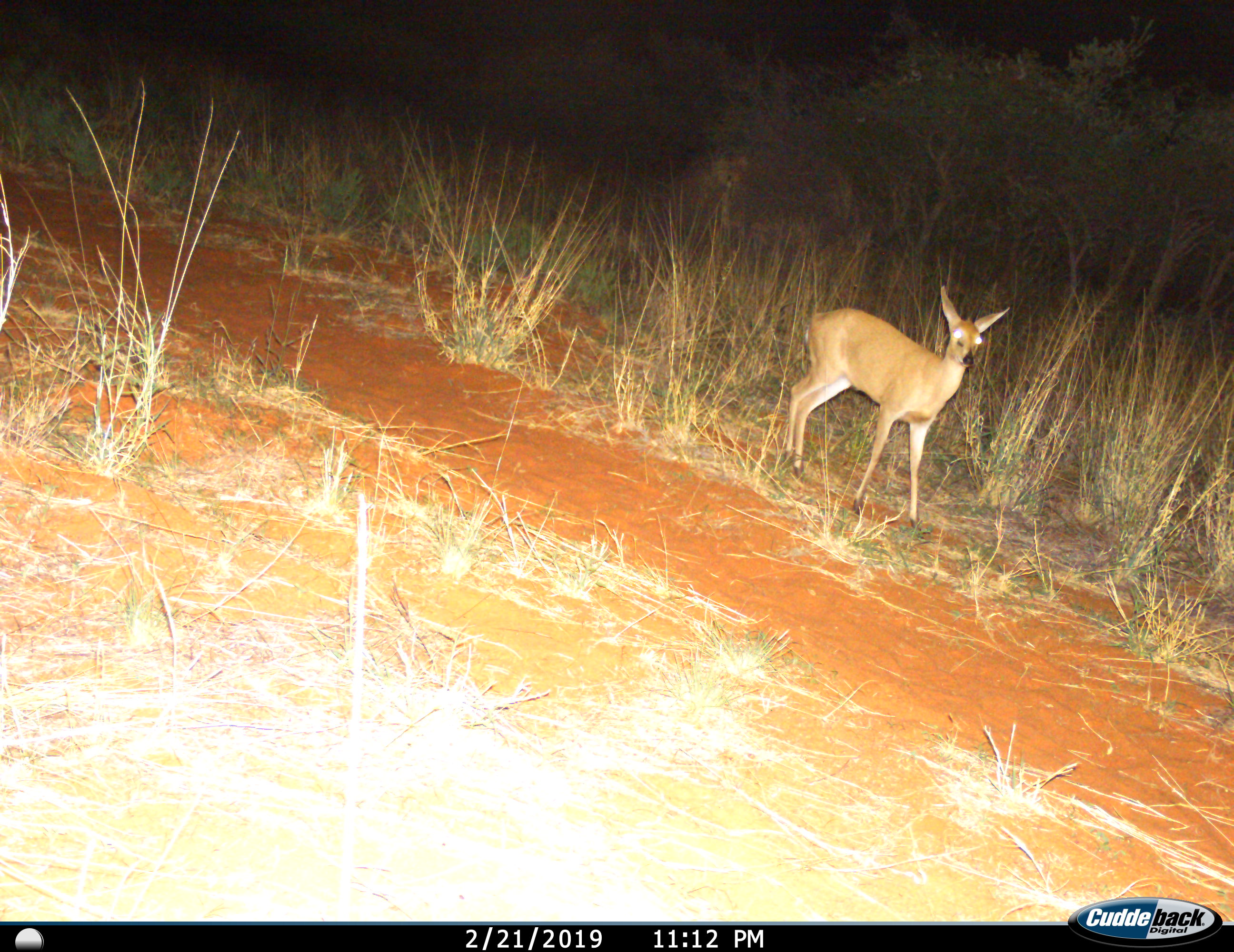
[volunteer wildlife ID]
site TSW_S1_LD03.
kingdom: Animalia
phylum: Chordata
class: Mammalia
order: Artiodactyla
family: Bovidae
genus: Raphicerus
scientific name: Raphicerus campestris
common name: steenbok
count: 1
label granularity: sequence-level